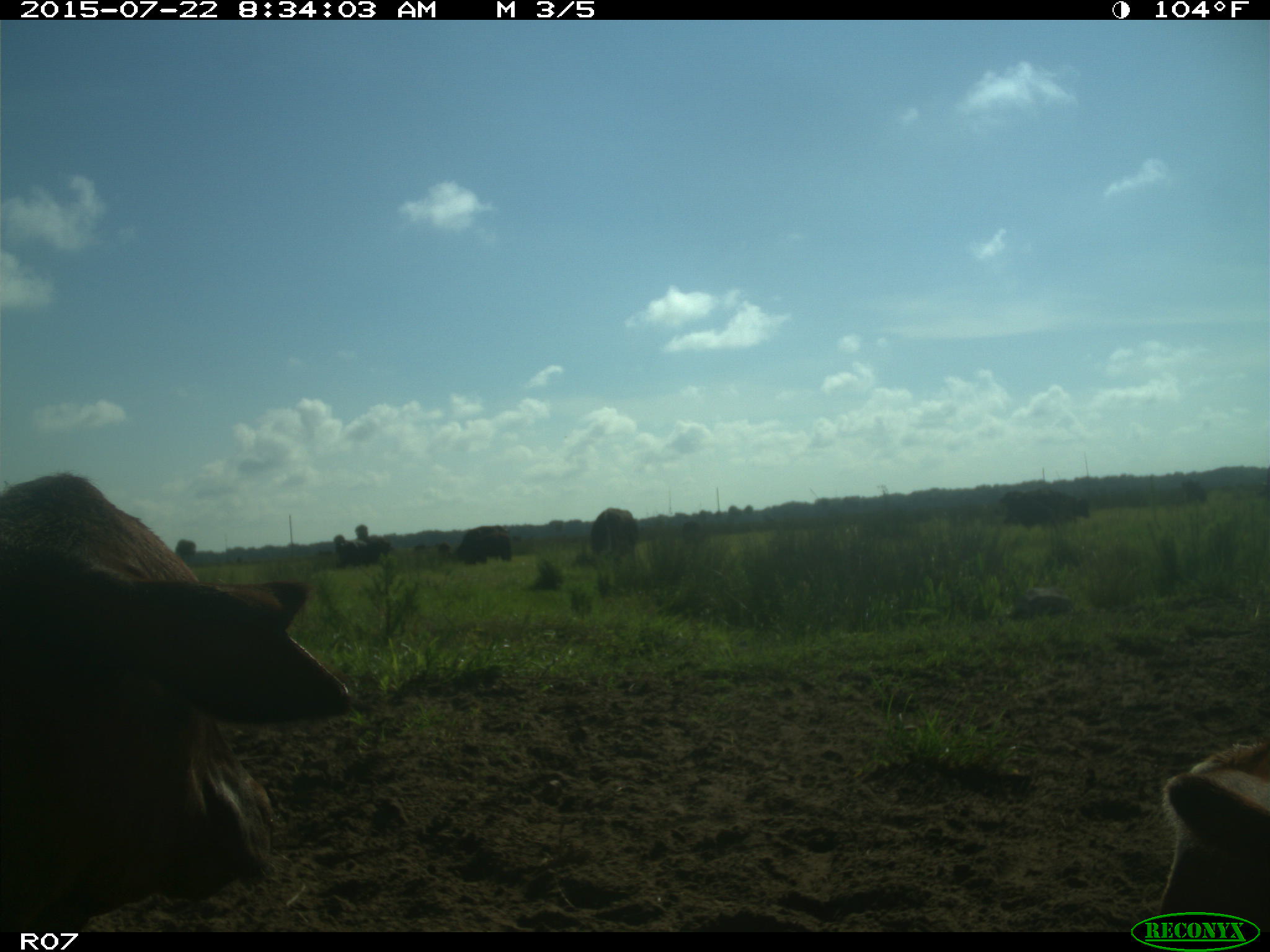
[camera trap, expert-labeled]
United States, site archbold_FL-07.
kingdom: Animalia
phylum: Chordata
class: Mammalia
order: Artiodactyla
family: Bovidae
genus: Bos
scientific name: Bos taurus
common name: domestic cow